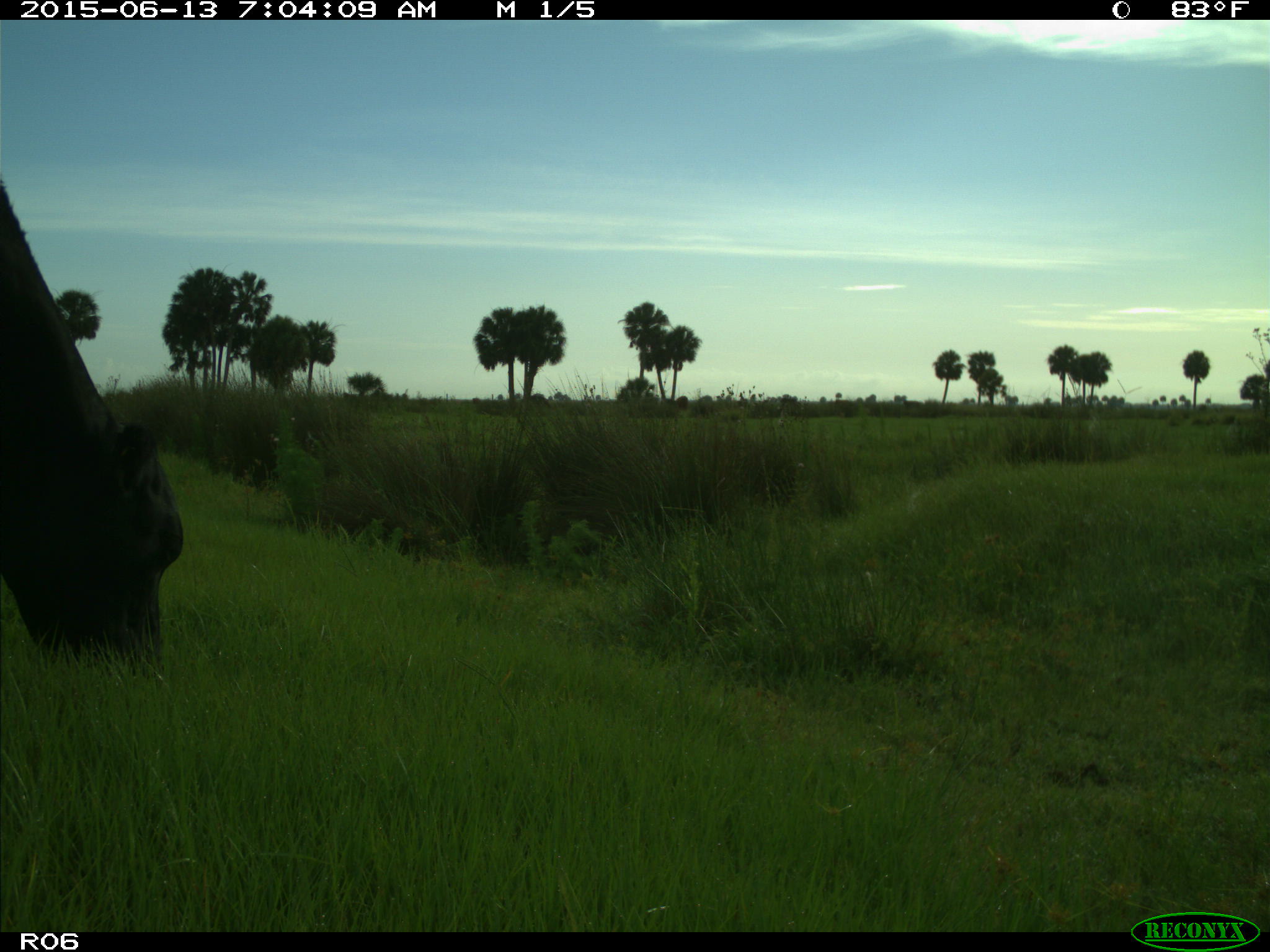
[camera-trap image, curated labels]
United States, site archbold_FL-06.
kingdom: Animalia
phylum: Chordata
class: Mammalia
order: Artiodactyla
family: Bovidae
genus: Bos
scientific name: Bos taurus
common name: domestic cow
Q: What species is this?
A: Bos taurus (domestic cow).